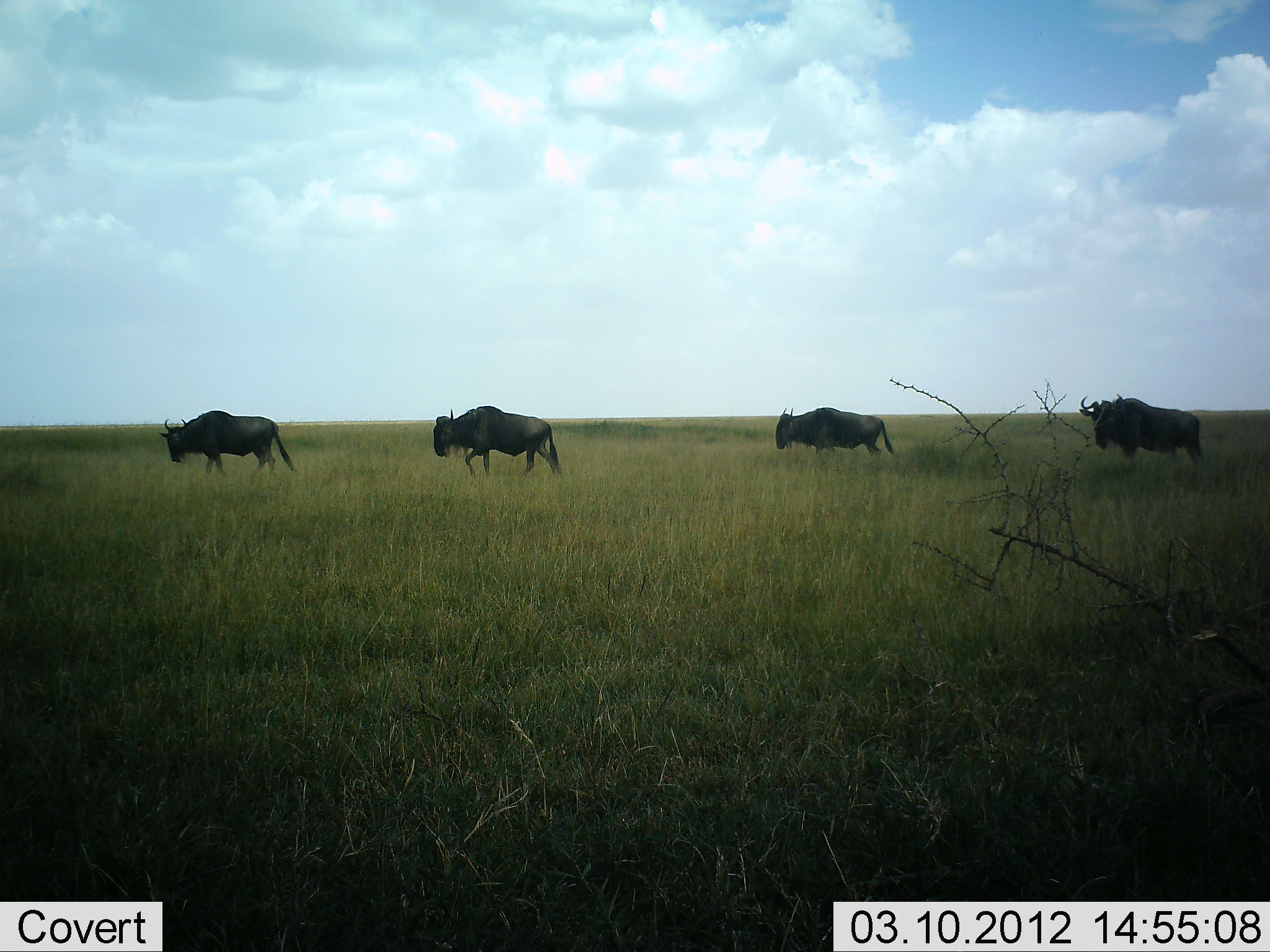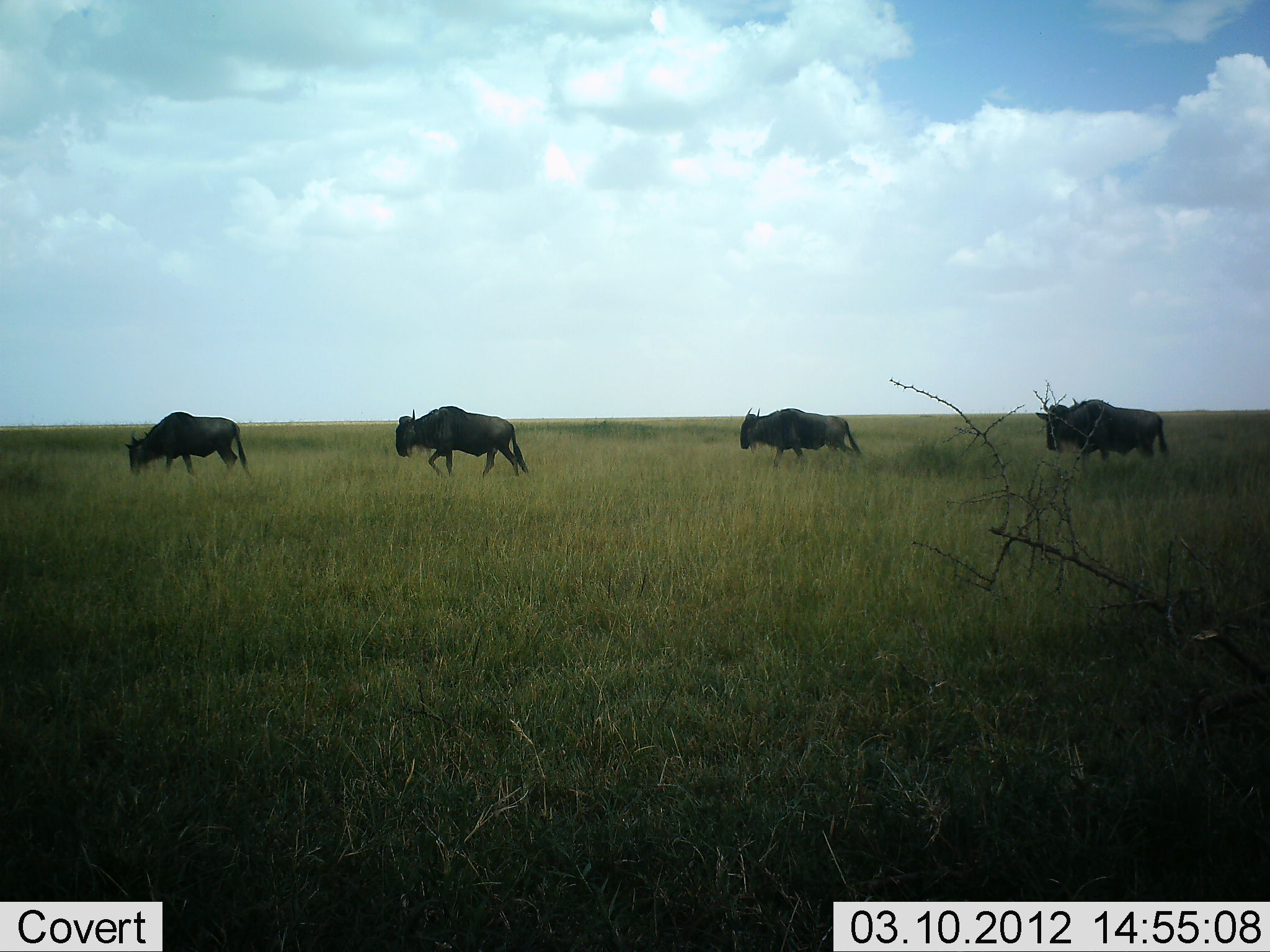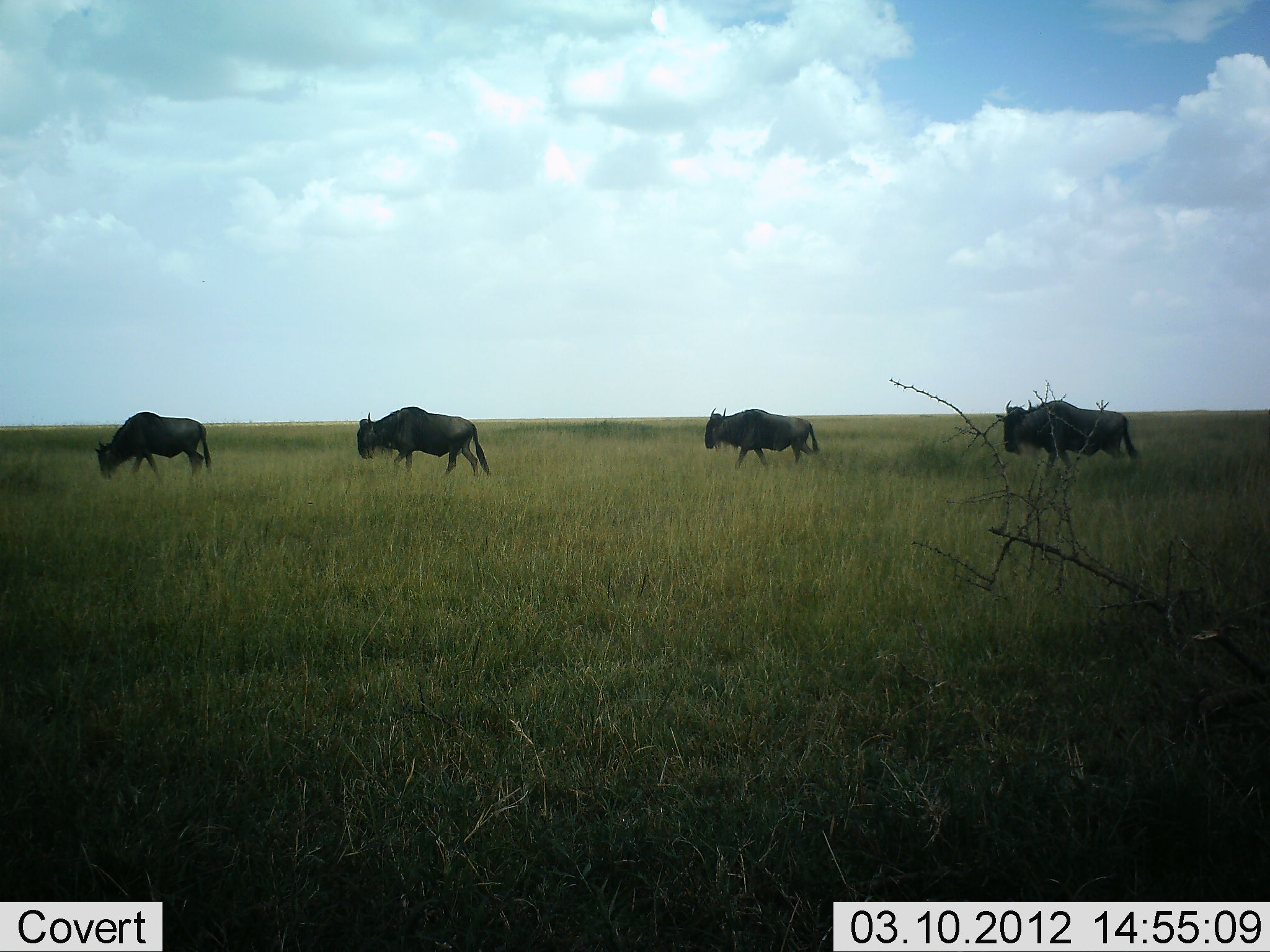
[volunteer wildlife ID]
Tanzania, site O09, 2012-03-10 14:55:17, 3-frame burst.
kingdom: Animalia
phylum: Chordata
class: Mammalia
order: Artiodactyla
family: Bovidae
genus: Connochaetes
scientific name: Connochaetes taurinus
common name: blue wildebeest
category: wildebeest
Wildebeest (blue wildebeest) (Connochaetes taurinus), count 4. Behavior (volunteer vote fractions): standing 7%, resting 0%, moving 96%, interacting 0%. Young present (vote fraction): 0%. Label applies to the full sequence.